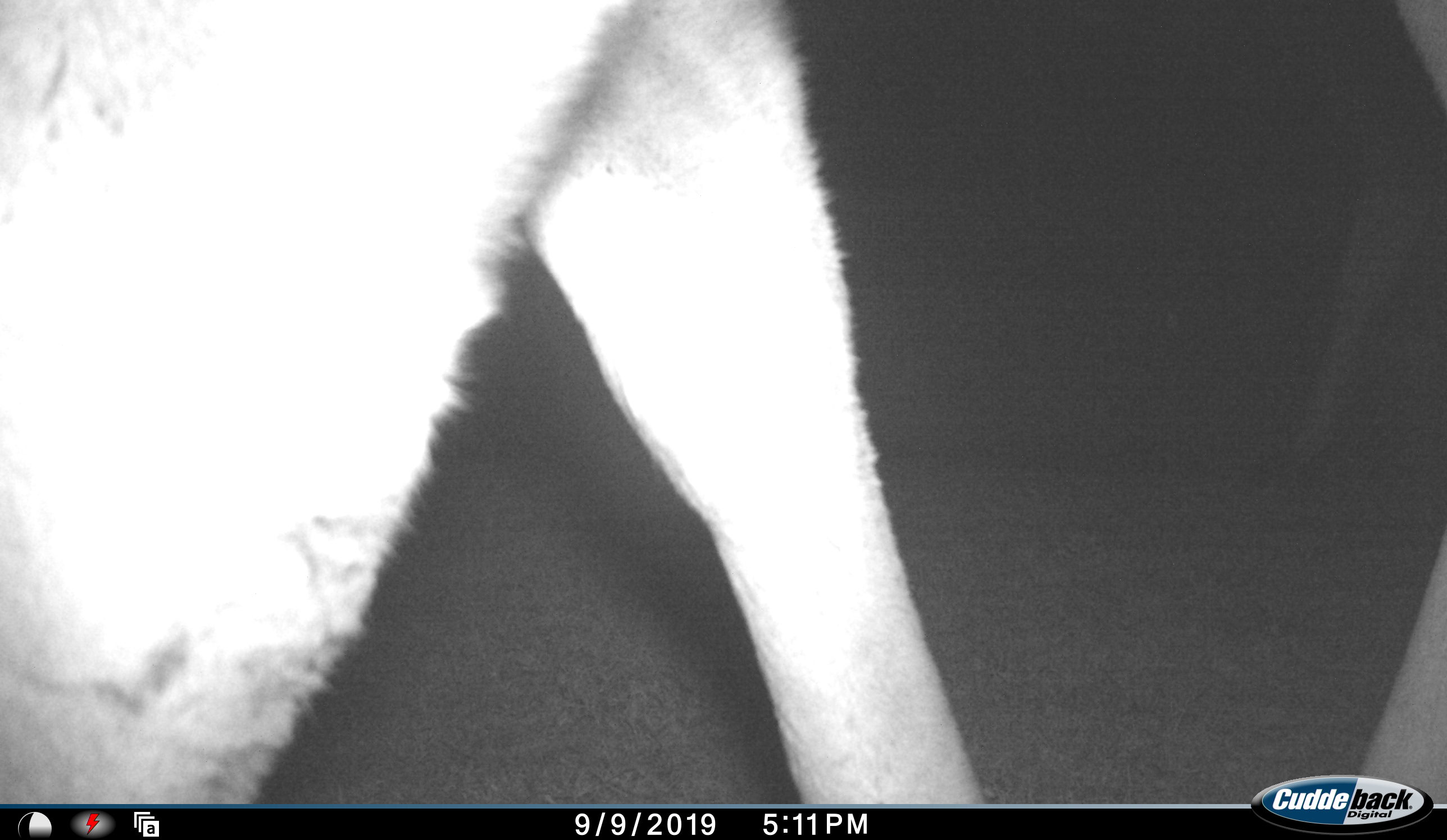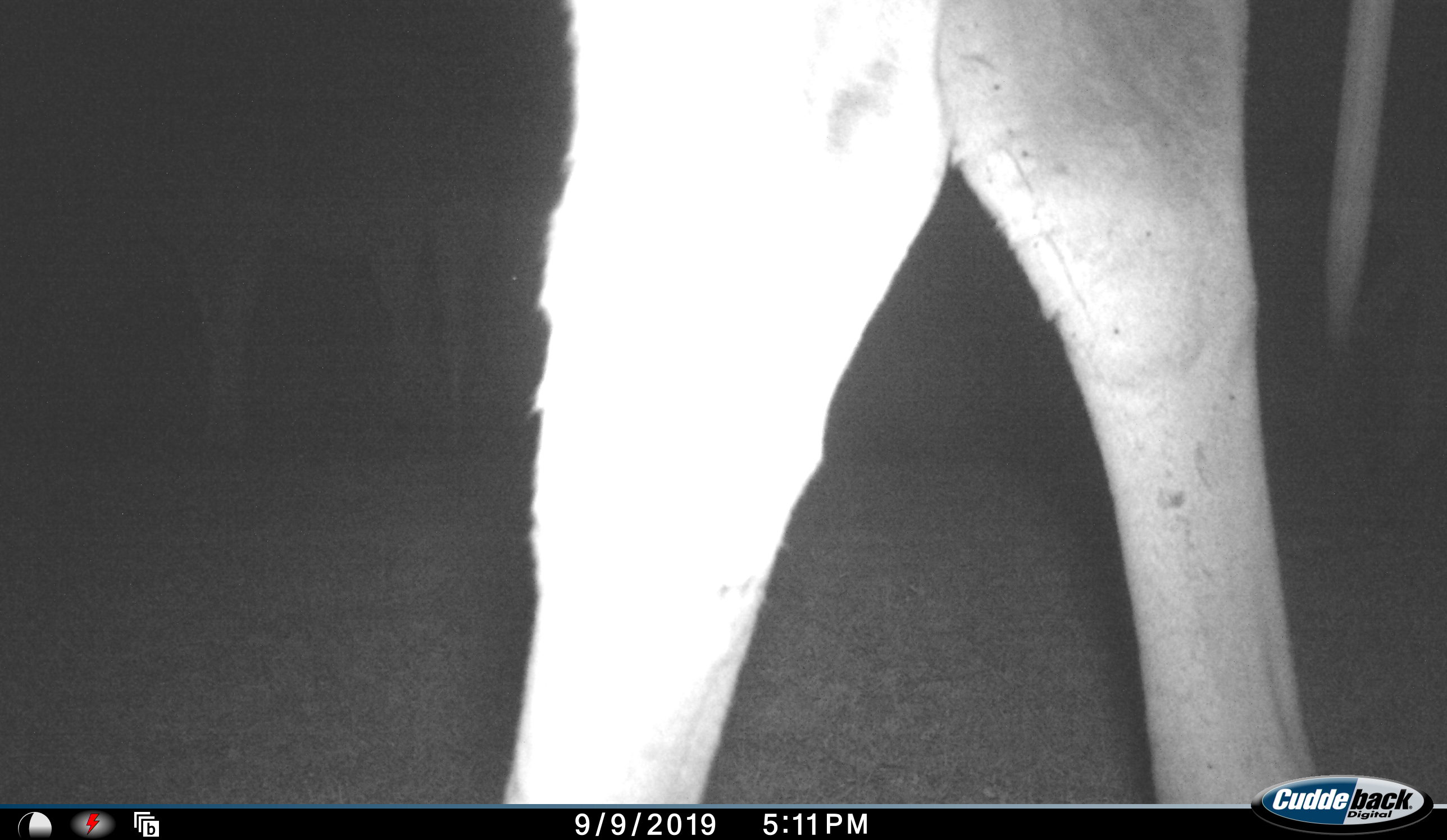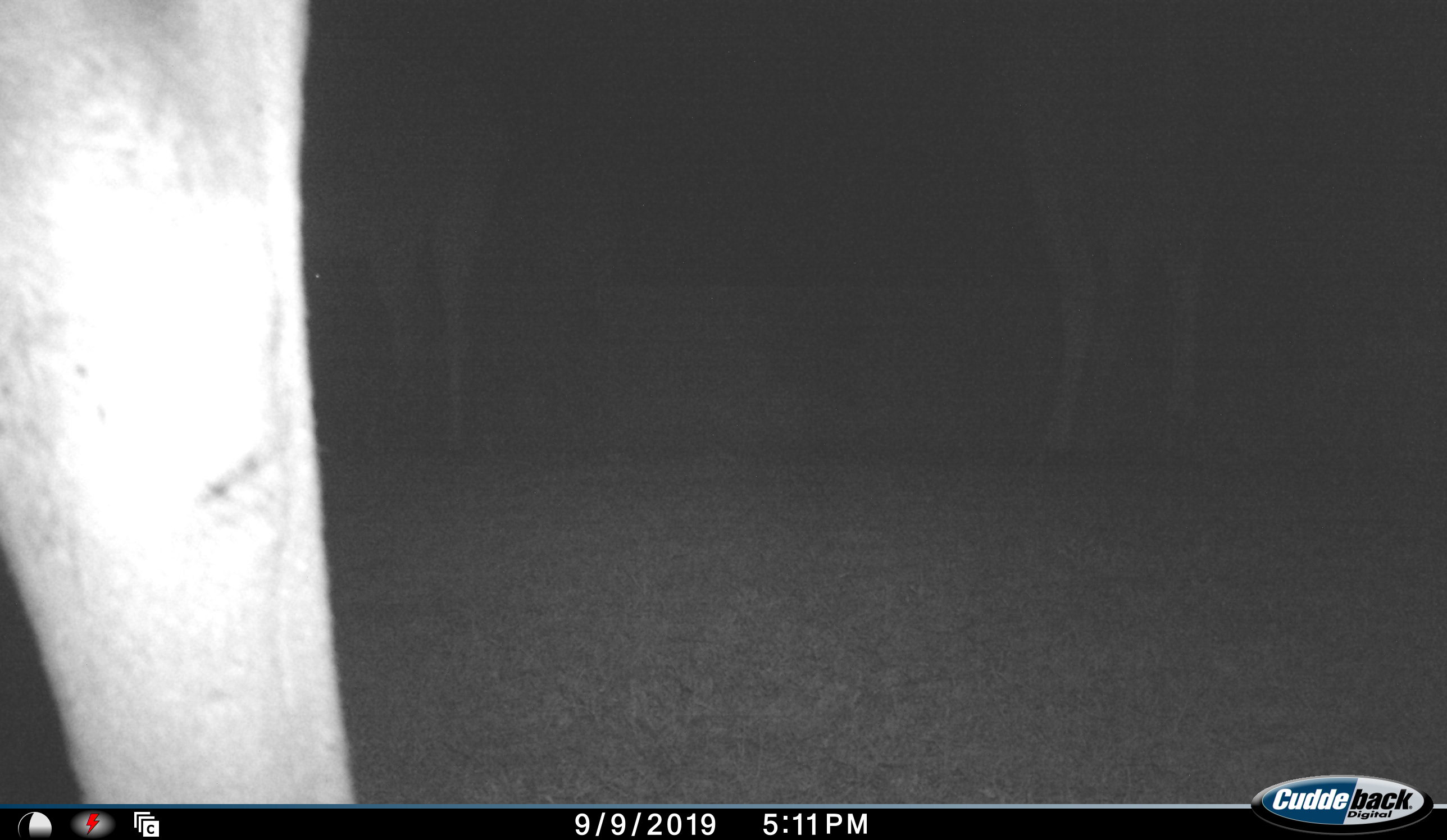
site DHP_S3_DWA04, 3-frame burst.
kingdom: Animalia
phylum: Chordata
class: Mammalia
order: Artiodactyla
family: Bovidae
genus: Tragelaphus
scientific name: Tragelaphus oryx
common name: eland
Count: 3.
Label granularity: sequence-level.